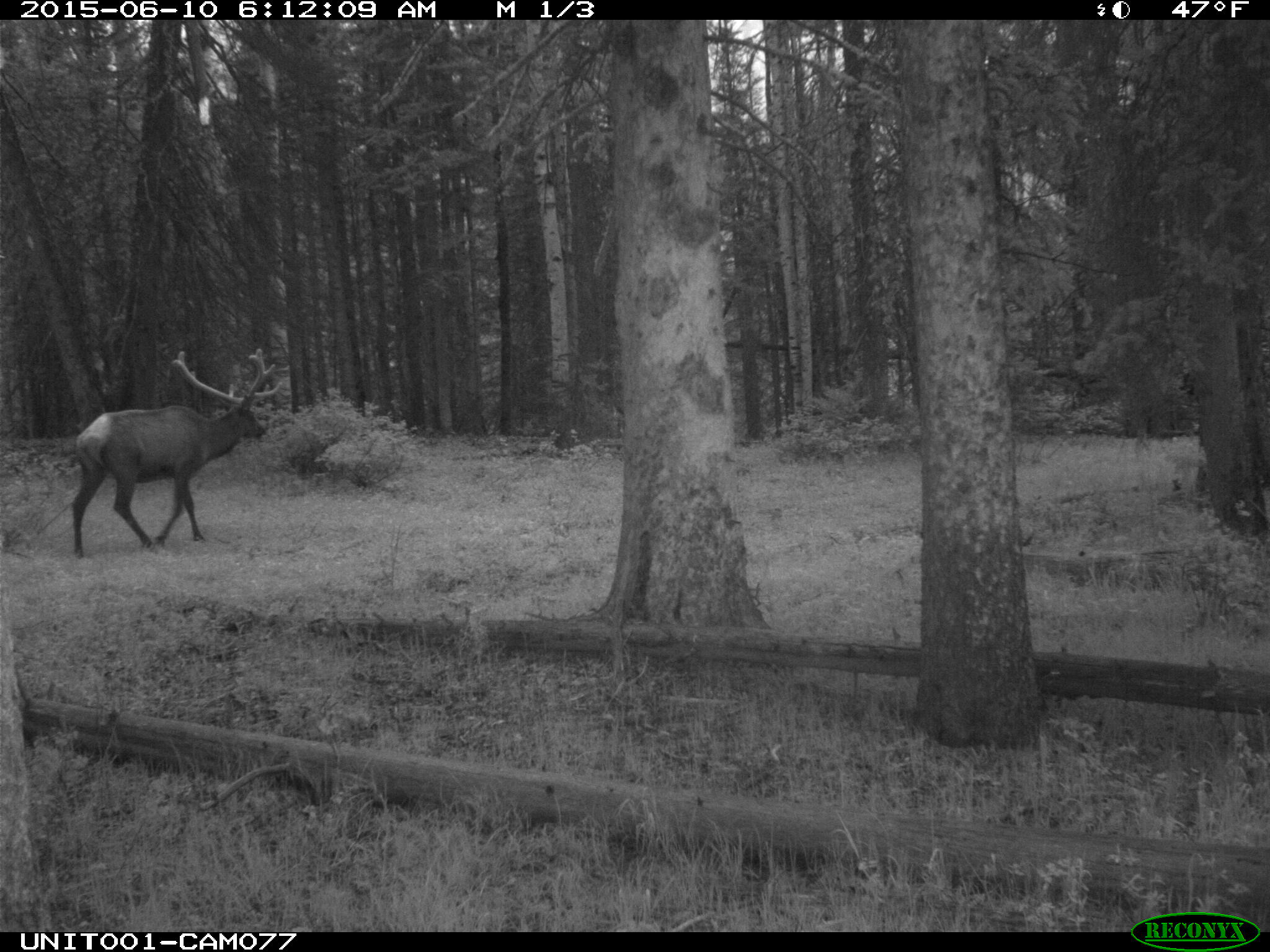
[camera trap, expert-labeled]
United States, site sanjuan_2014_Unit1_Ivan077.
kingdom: Animalia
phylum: Chordata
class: Mammalia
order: Artiodactyla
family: Cervidae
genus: Cervus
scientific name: Cervus elaphus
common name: red deer